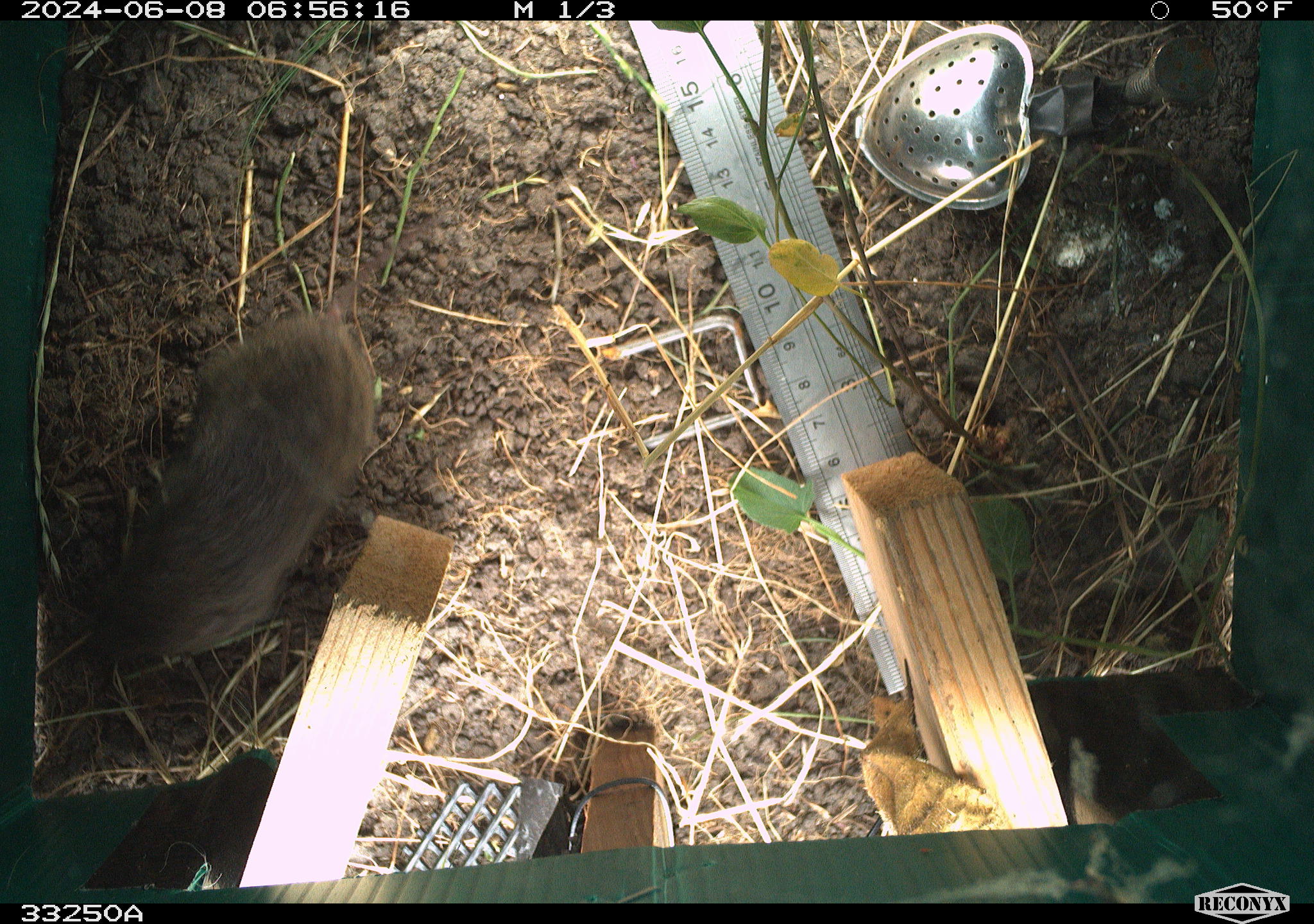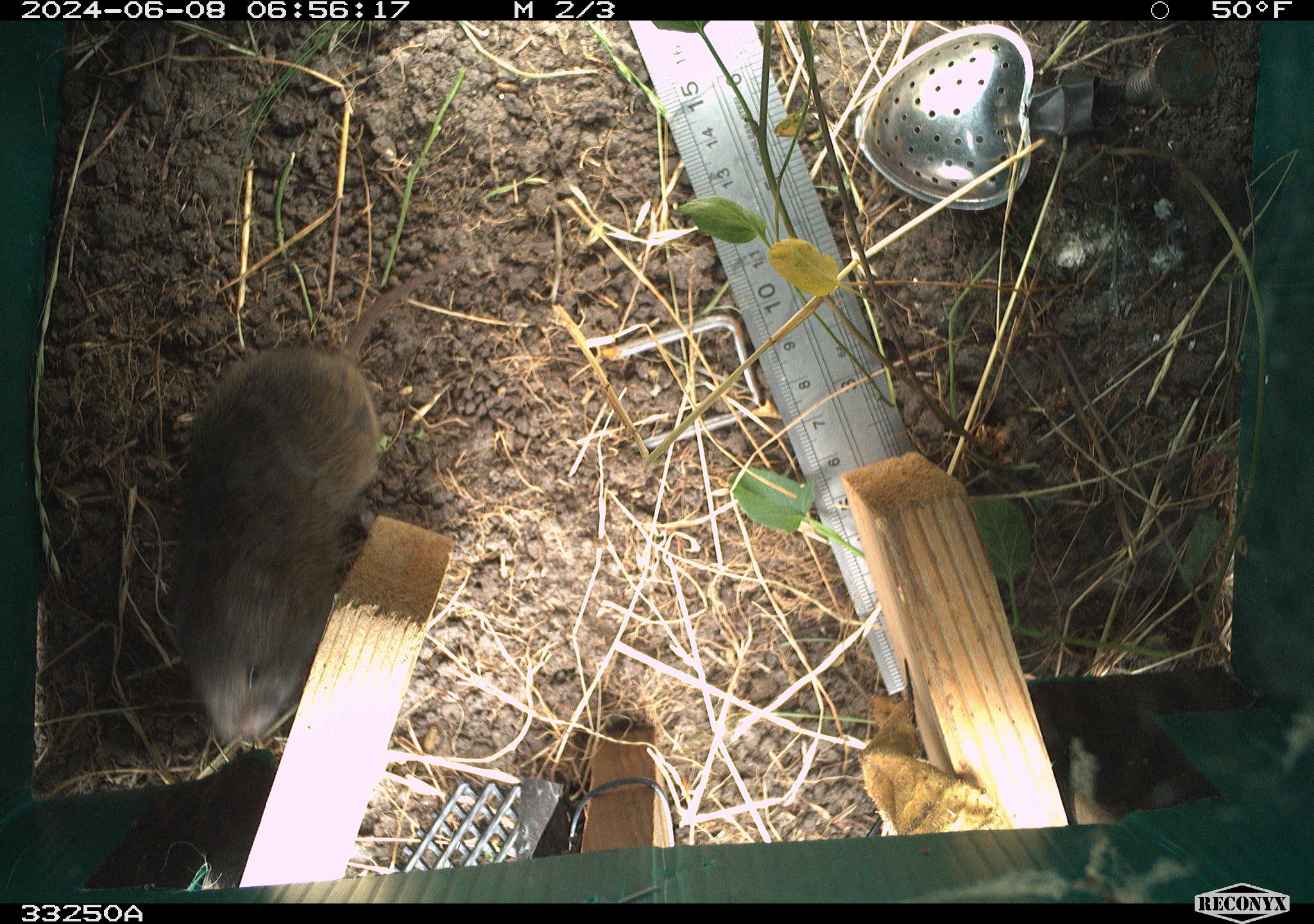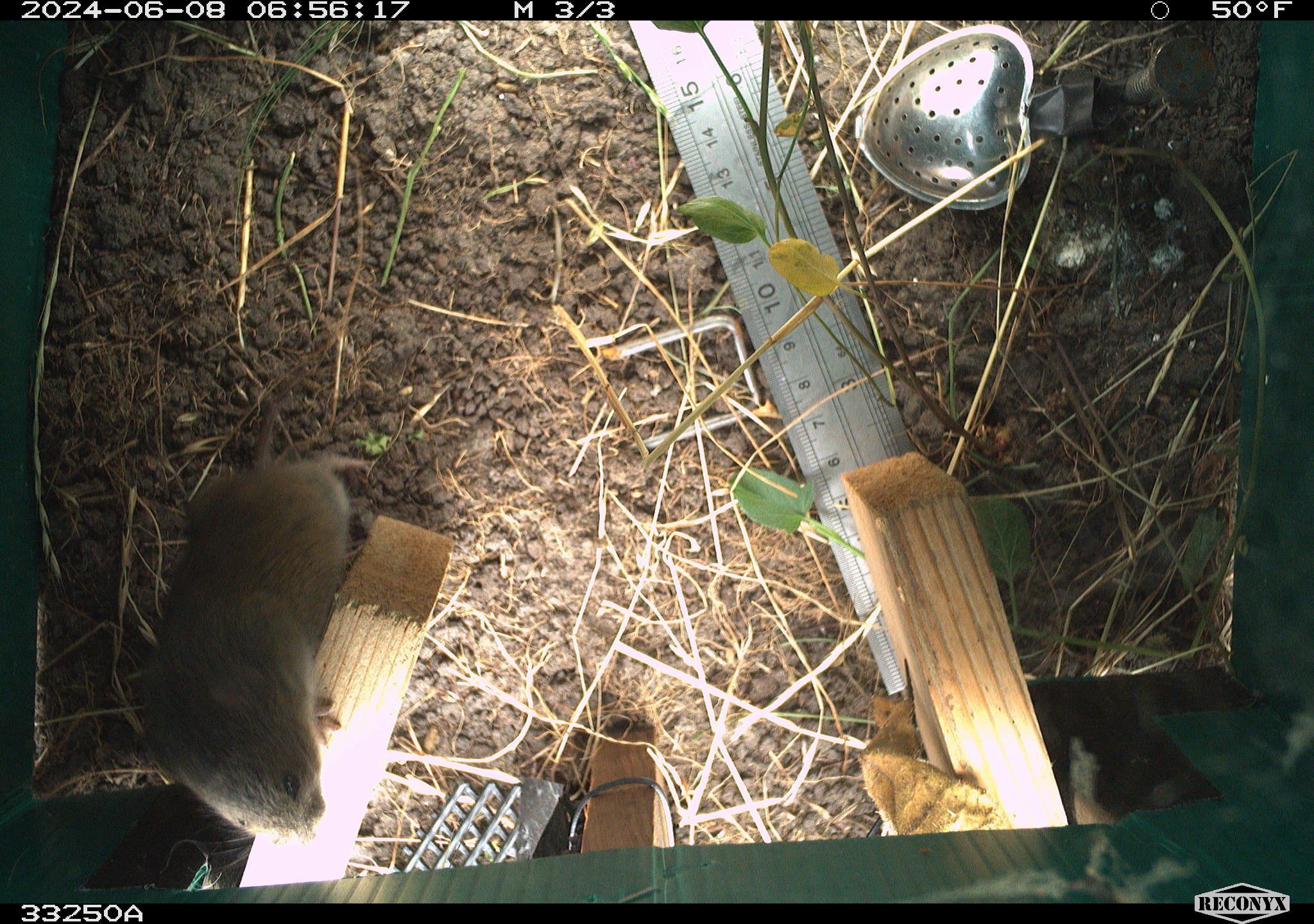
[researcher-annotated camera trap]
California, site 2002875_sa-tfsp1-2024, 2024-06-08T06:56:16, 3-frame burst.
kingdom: Animalia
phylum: Chordata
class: Mammalia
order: Rodentia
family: Cricetidae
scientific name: Arvicolinae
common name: voles, lemmings, and muskrats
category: arvicolinae subfamily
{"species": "arvicolinae subfamily (voles, lemmings, and muskrats) (Arvicolinae)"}